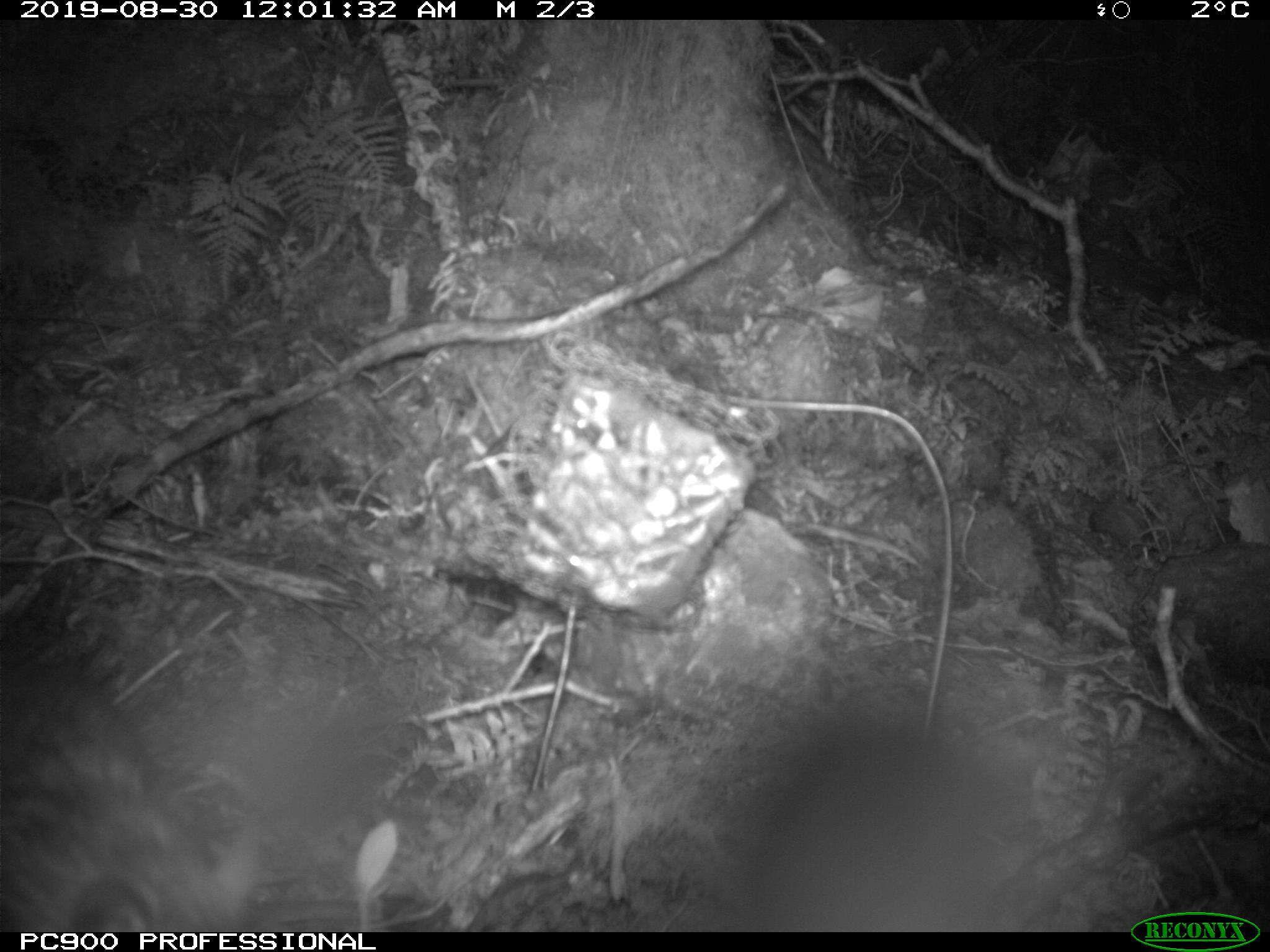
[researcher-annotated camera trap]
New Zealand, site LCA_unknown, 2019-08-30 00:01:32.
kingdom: Animalia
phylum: Chordata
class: Mammalia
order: Rodentia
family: Muridae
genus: Rattus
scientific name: Rattus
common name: rat